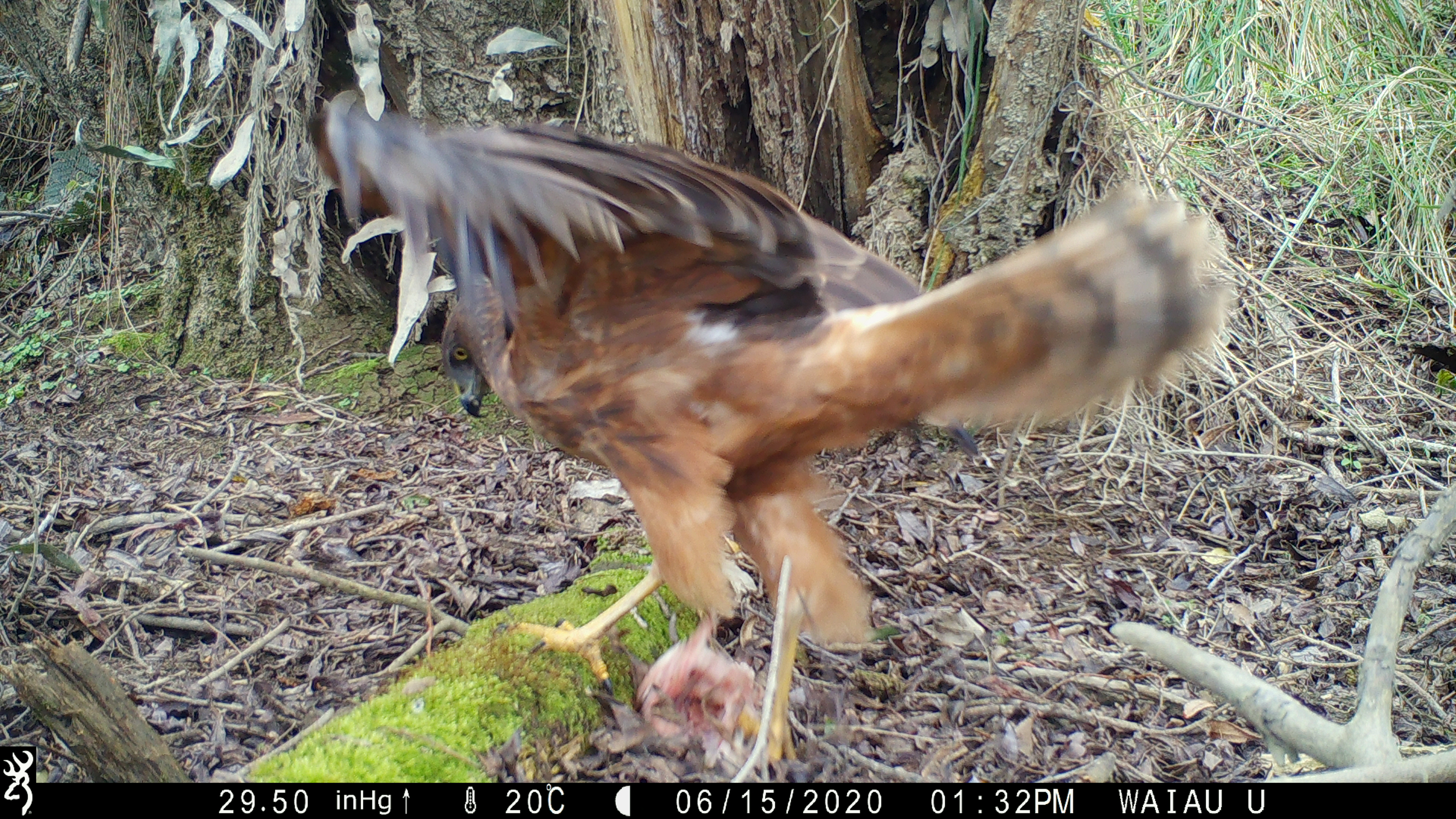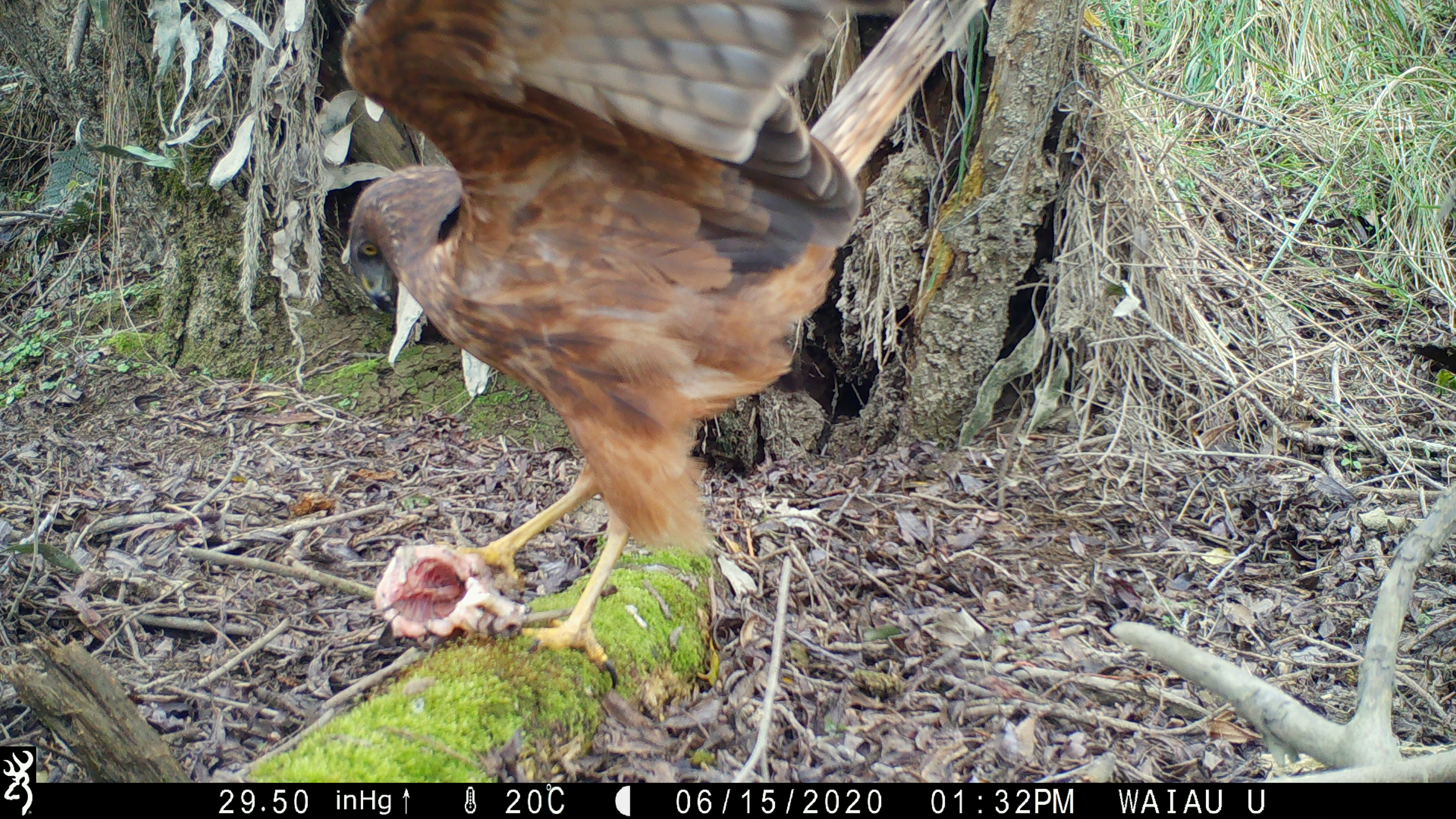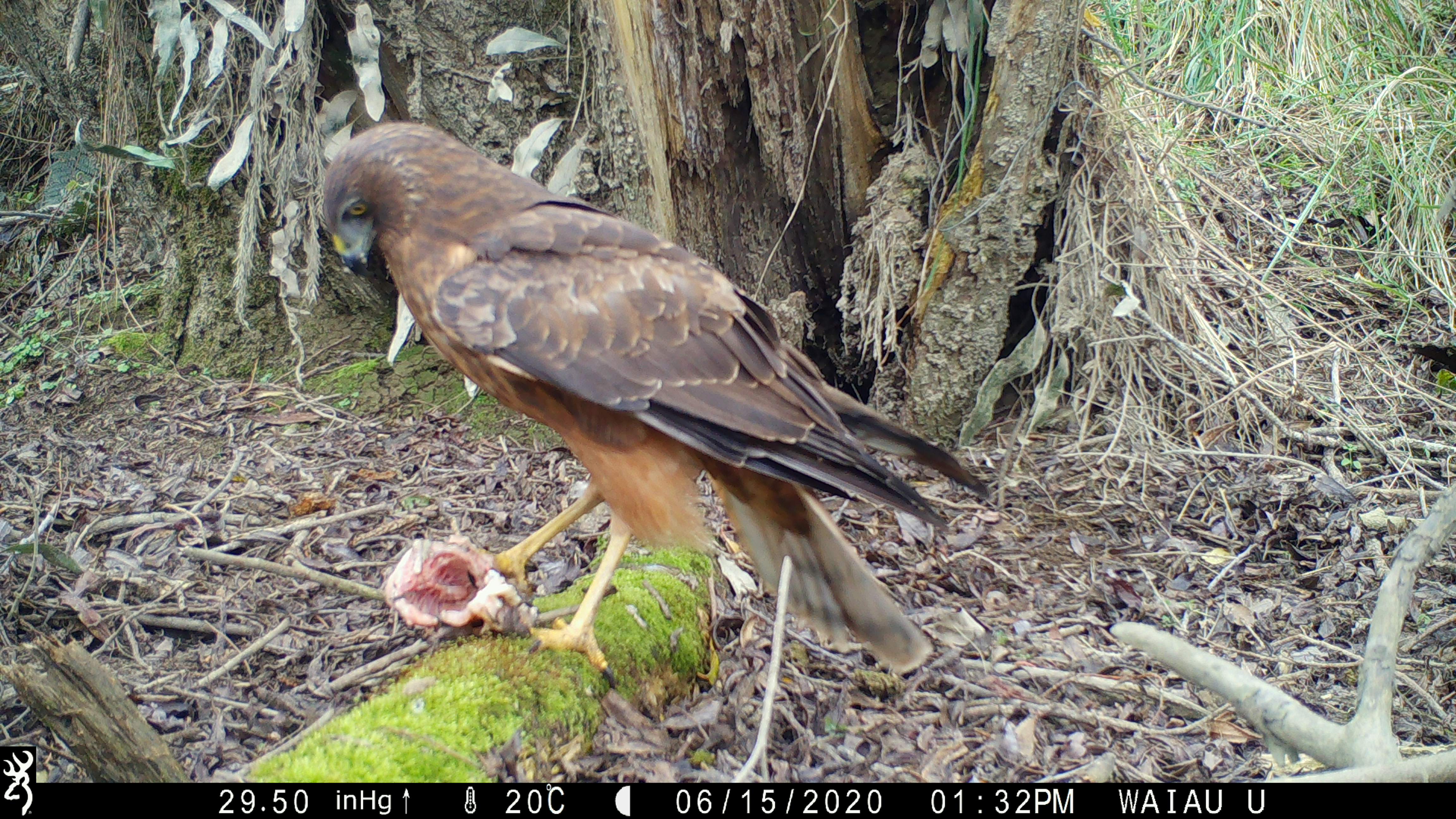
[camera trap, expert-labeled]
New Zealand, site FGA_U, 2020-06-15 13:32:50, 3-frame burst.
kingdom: Animalia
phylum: Chordata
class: Aves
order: Accipitriformes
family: Accipitridae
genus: Circus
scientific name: Circus approximans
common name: swamp harrier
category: harrier